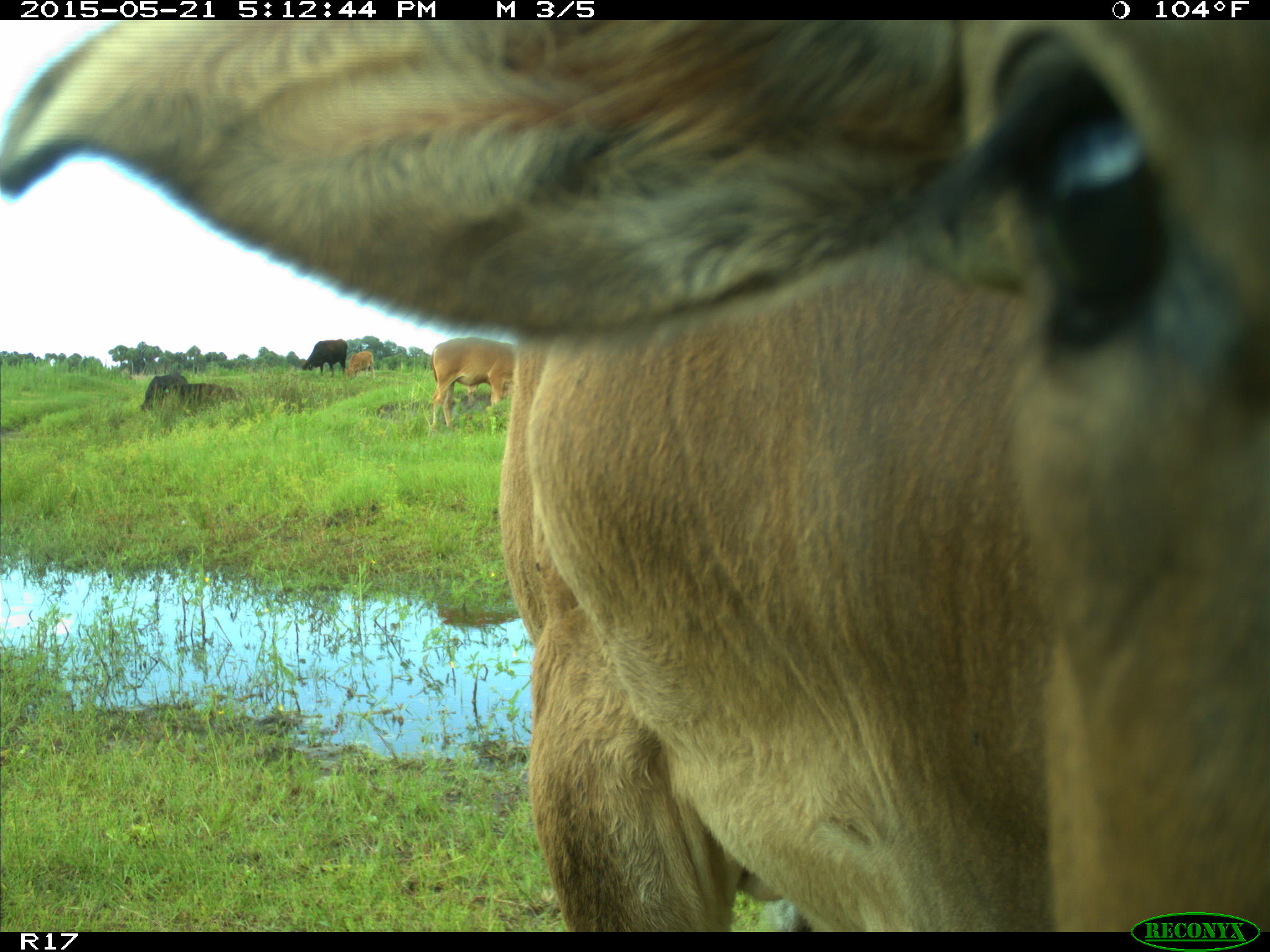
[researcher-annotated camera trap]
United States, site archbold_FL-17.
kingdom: Animalia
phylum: Chordata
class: Mammalia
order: Artiodactyla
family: Bovidae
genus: Bos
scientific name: Bos taurus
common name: domestic cow